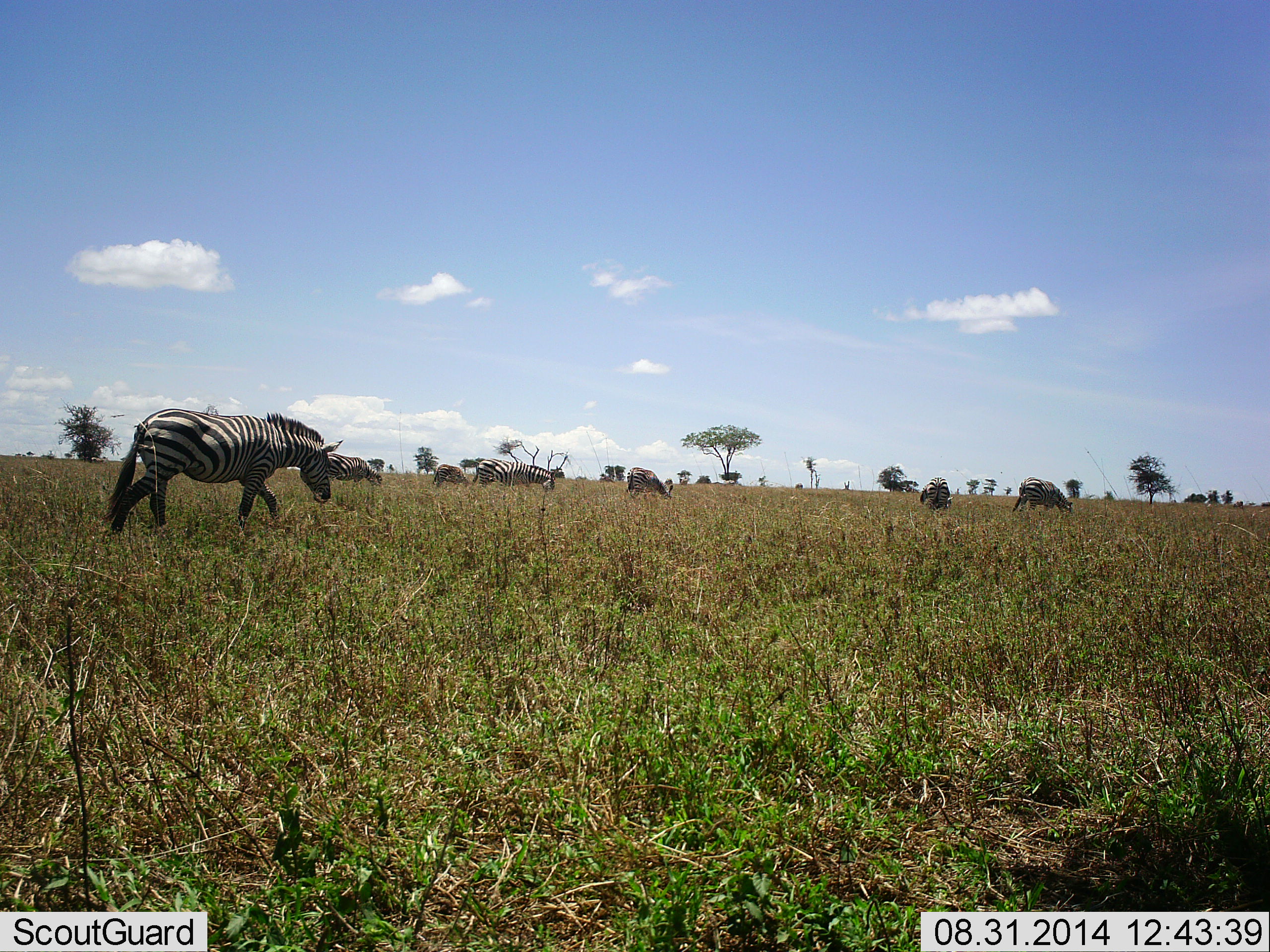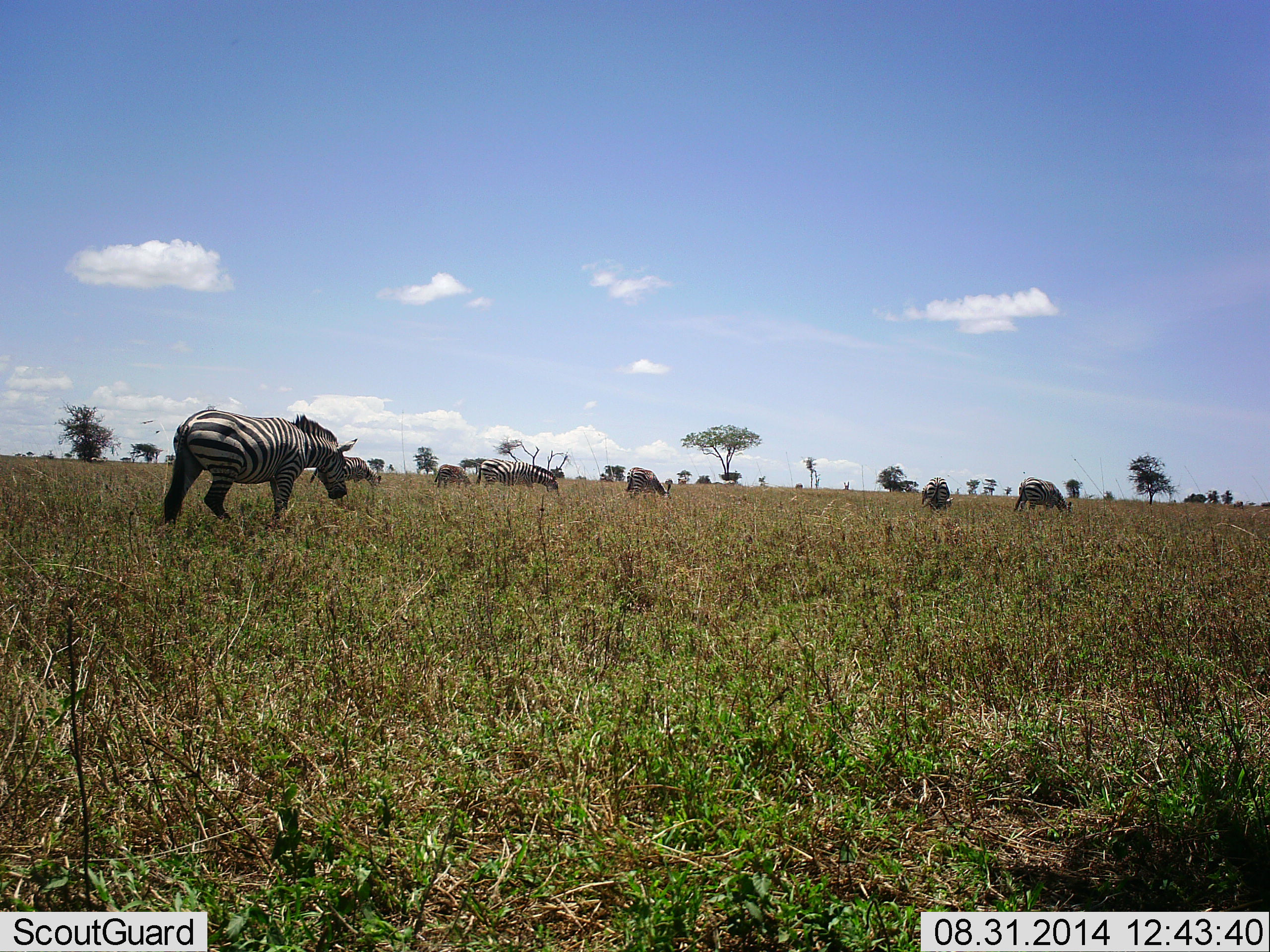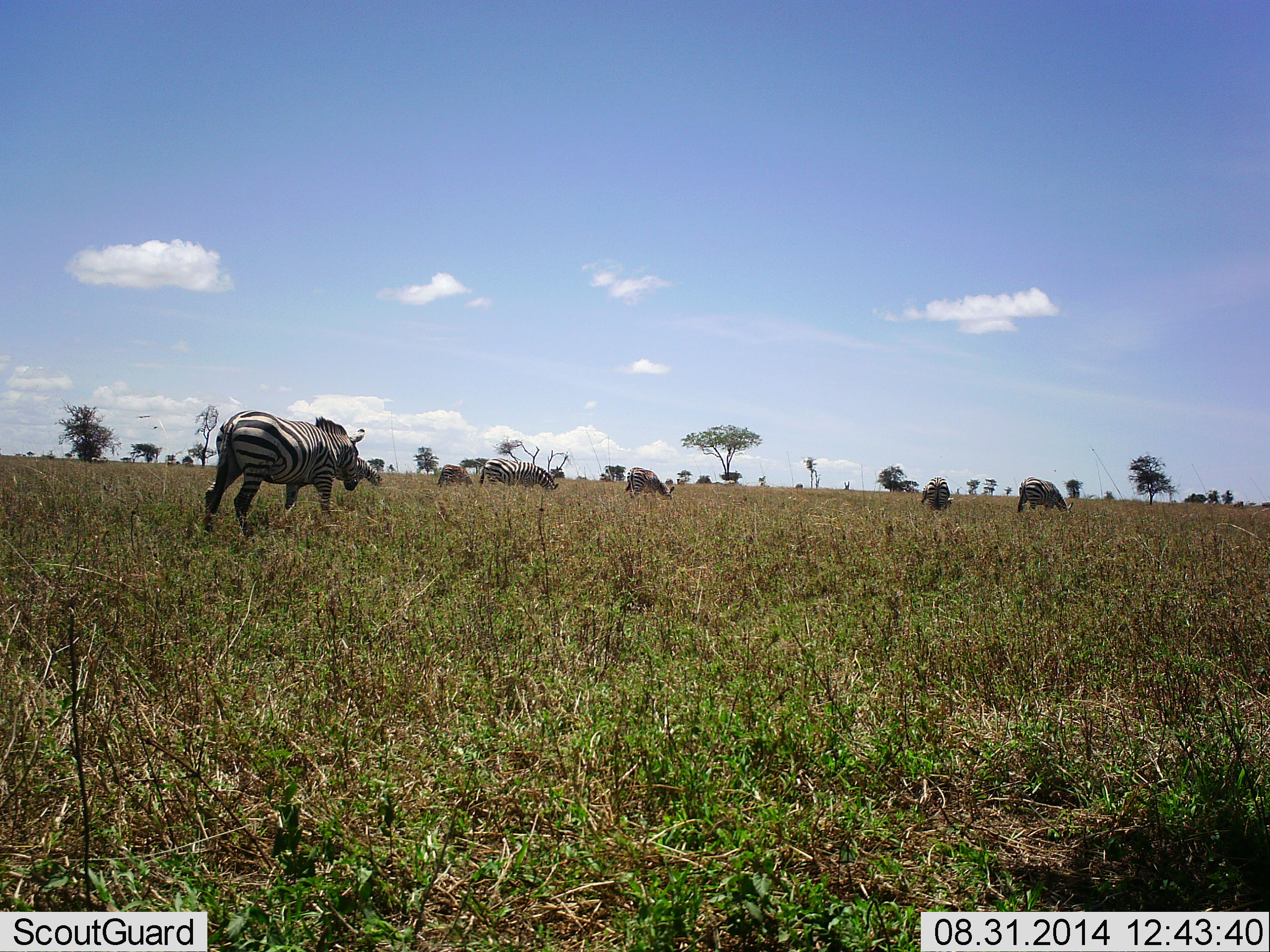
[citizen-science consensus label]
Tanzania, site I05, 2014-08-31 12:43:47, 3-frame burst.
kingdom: Animalia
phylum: Chordata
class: Mammalia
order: Perissodactyla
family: Equidae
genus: Equus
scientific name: Equus quagga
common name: plains zebra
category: zebra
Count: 7.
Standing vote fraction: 60%.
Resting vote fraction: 10%.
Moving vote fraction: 70%.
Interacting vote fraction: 10%.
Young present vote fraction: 0%.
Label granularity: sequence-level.